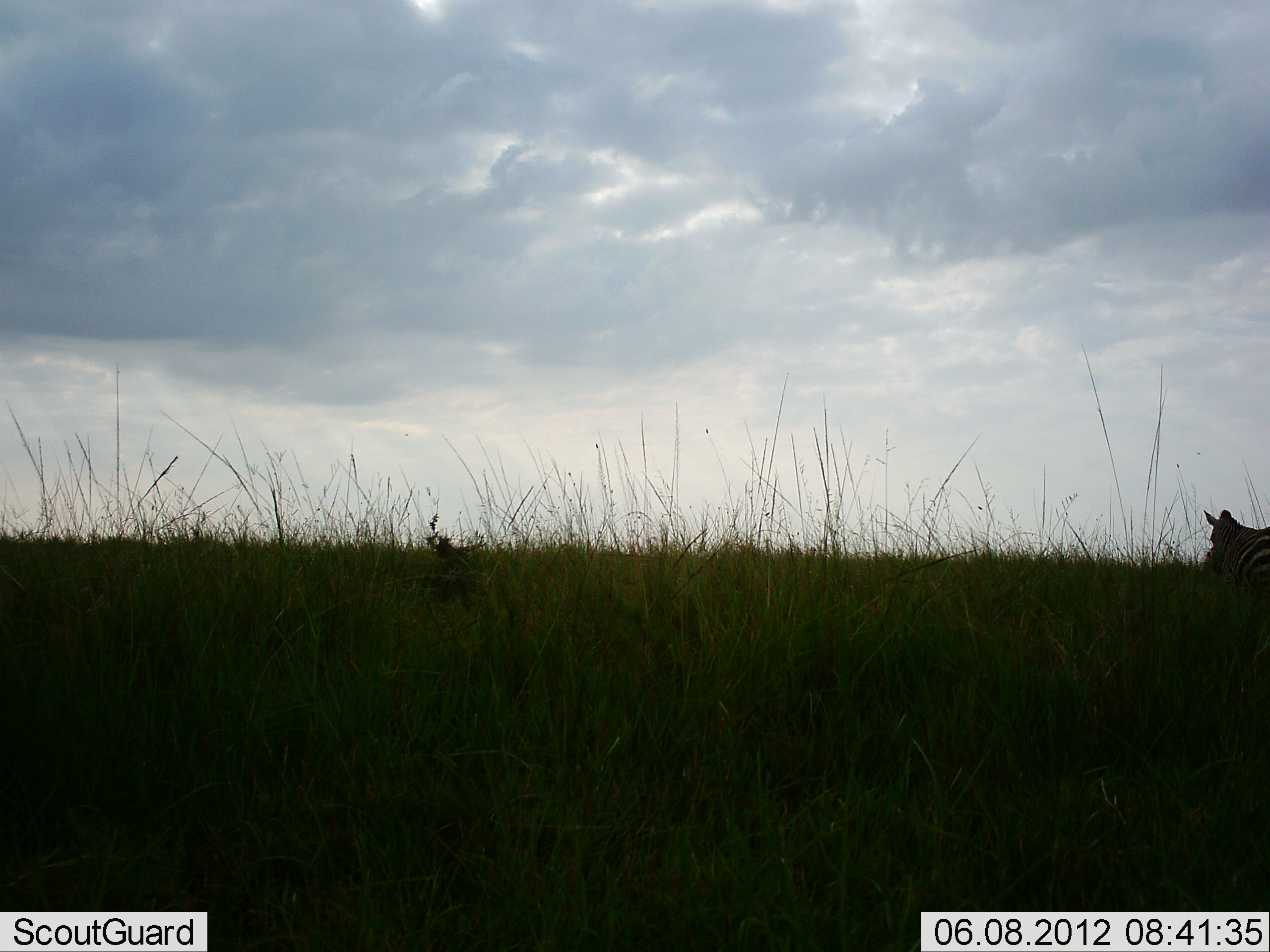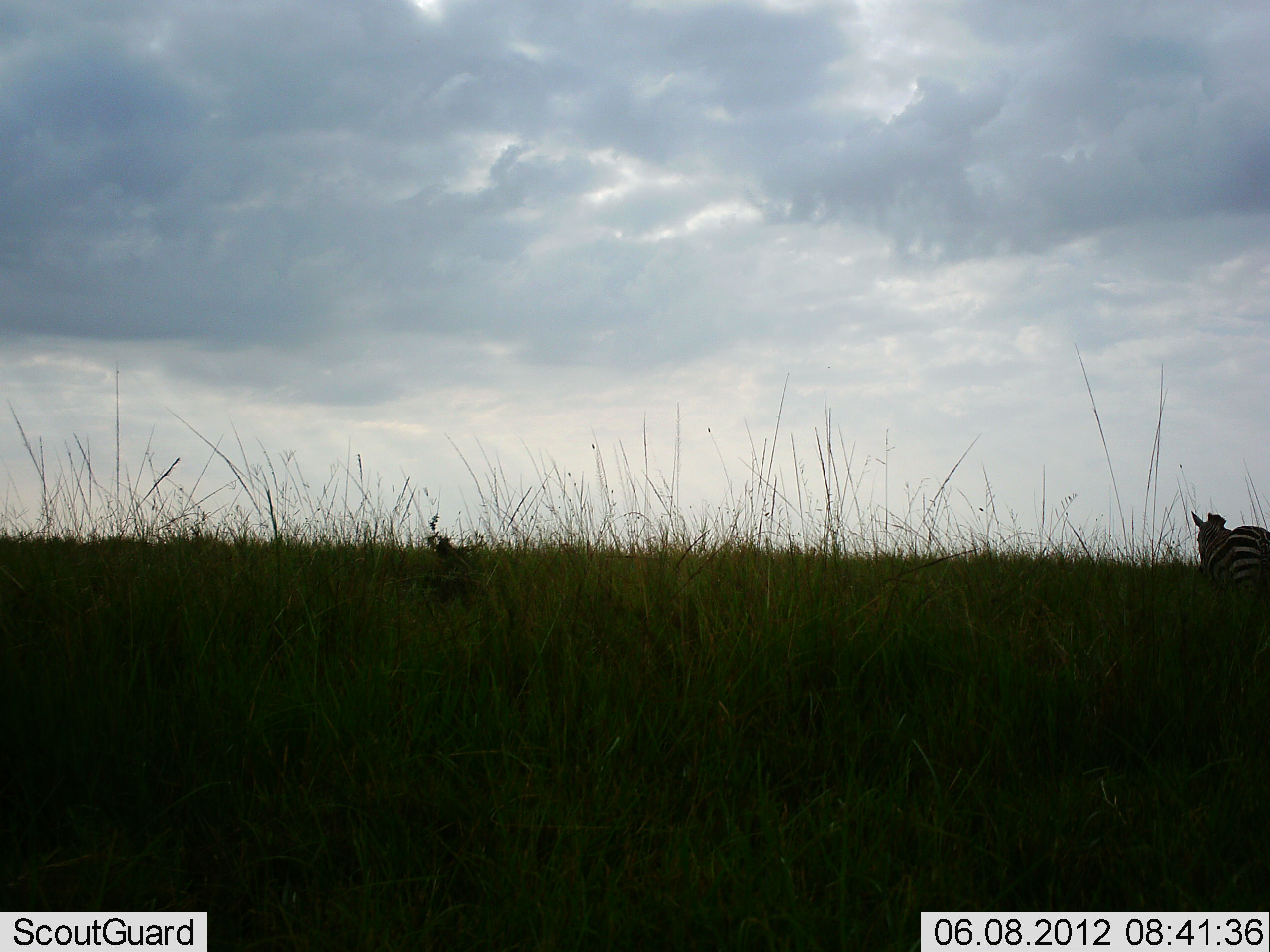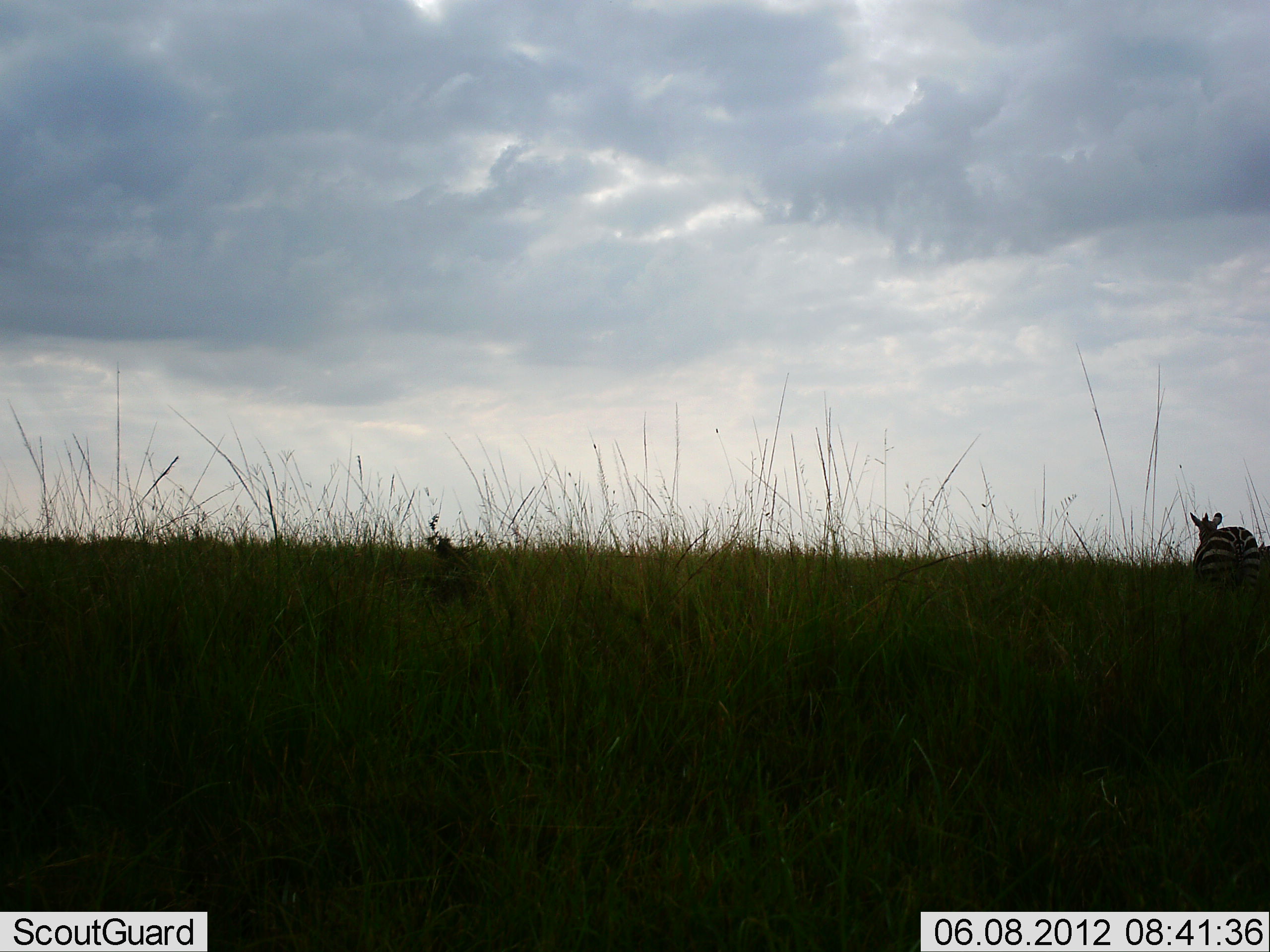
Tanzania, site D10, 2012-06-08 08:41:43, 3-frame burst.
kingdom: Animalia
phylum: Chordata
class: Mammalia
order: Perissodactyla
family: Equidae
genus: Equus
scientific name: Equus quagga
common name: plains zebra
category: zebra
Zebra (plains zebra) (Equus quagga), count 1. Behavior (volunteer vote fractions): standing 20%, resting 0%, moving 80%, interacting 0%. Young present (vote fraction): 0%. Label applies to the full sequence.